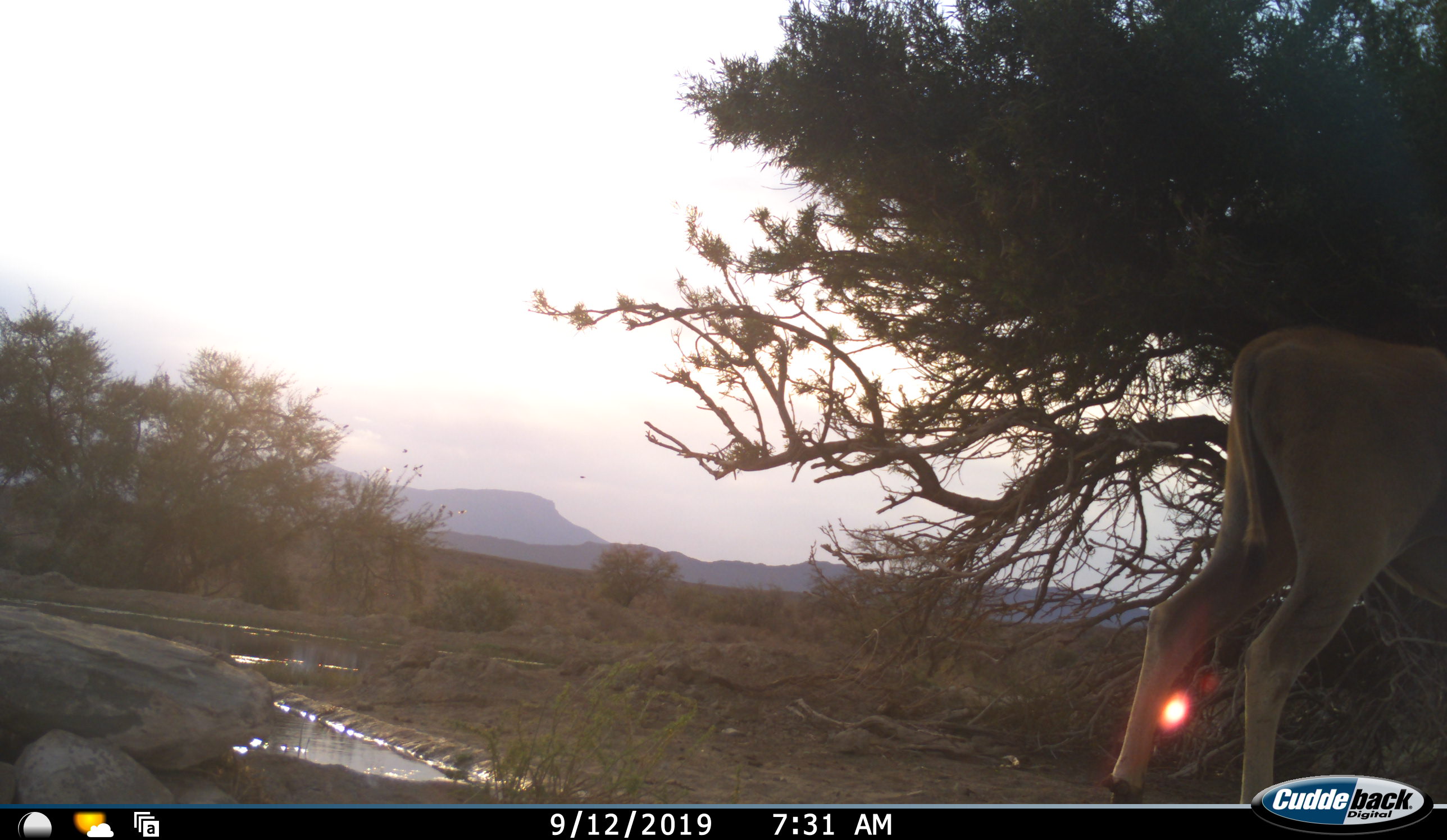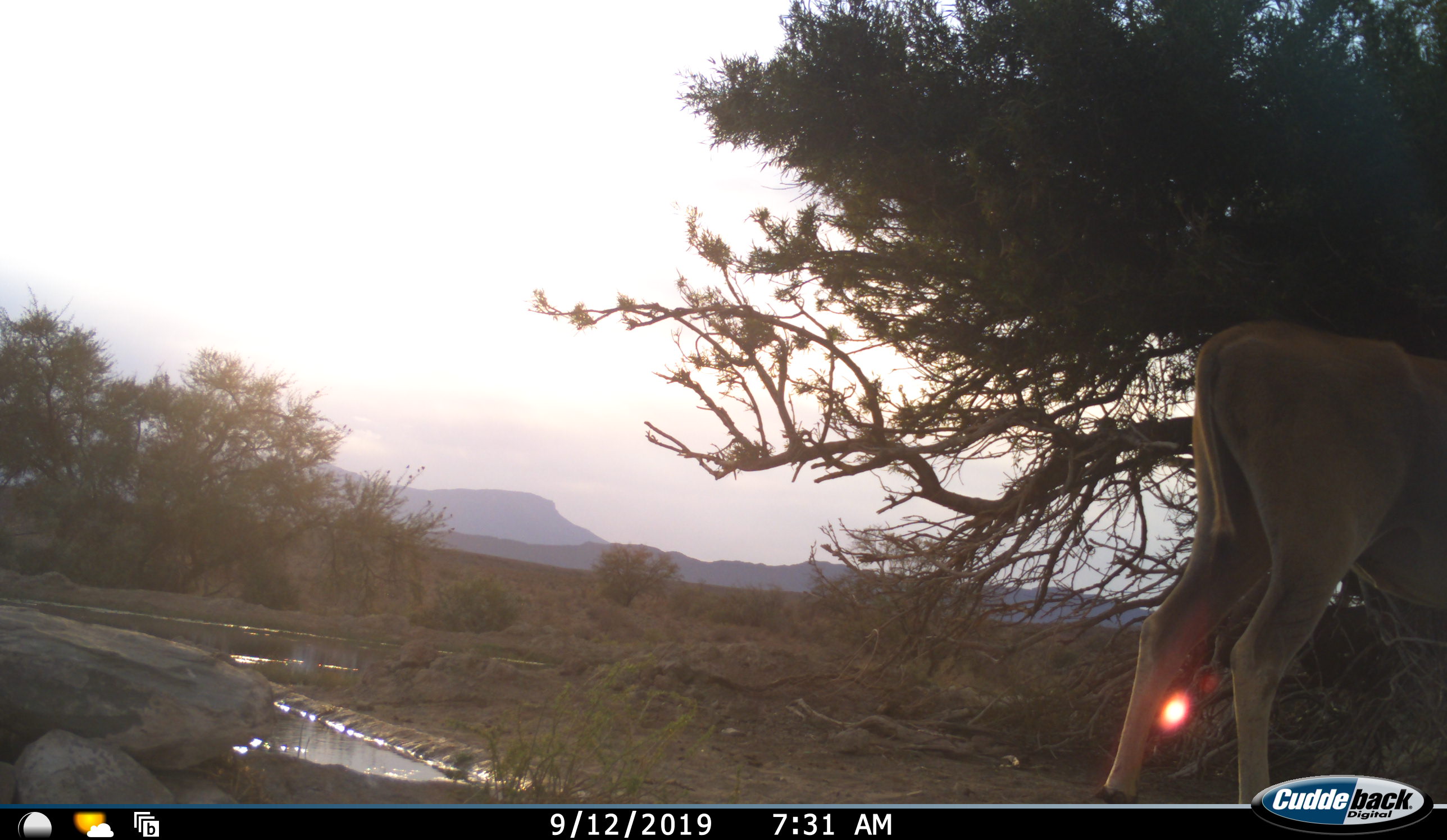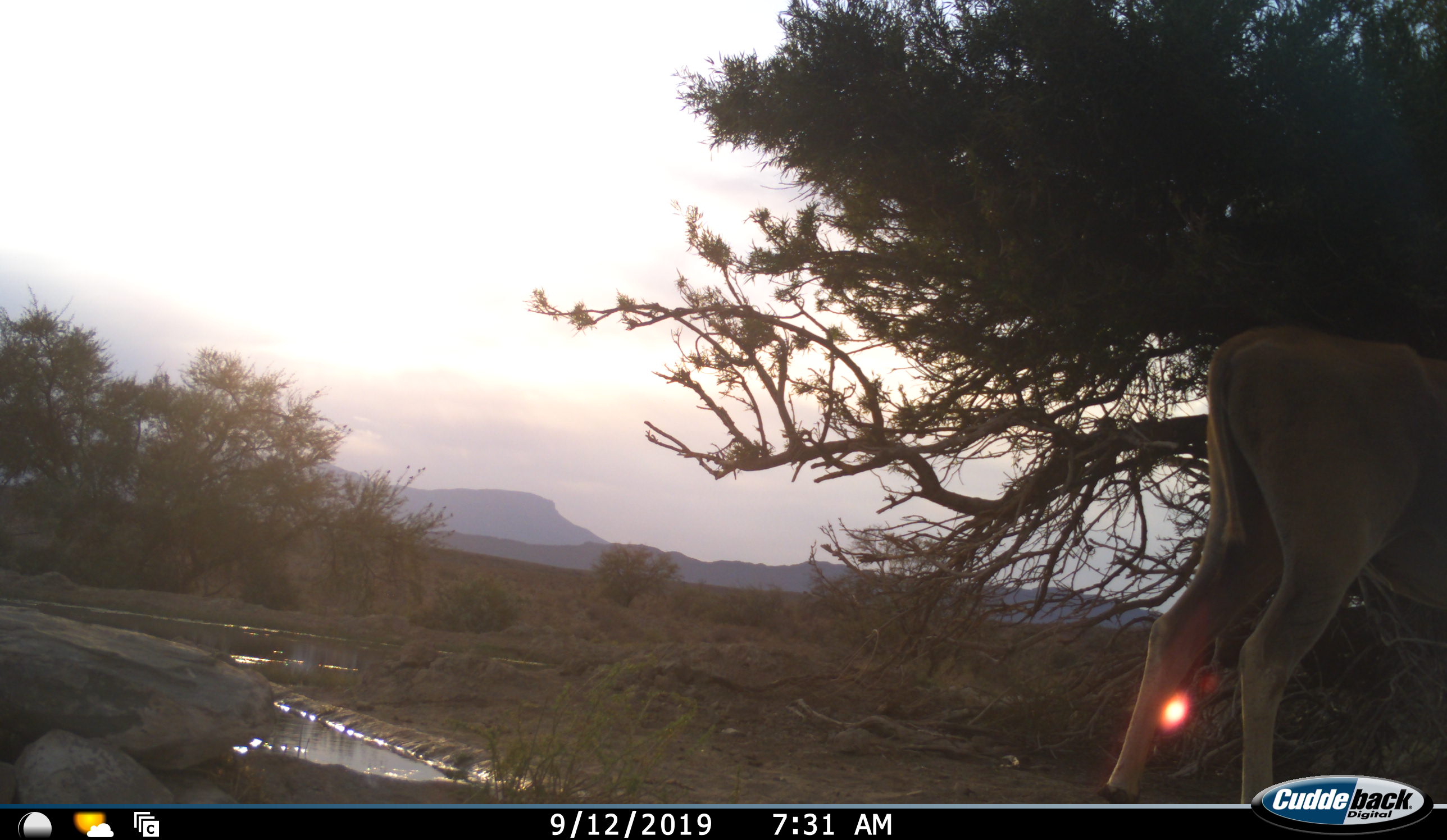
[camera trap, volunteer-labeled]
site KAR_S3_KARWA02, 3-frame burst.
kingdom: Animalia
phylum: Chordata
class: Mammalia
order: Artiodactyla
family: Bovidae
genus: Tragelaphus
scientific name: Tragelaphus oryx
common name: eland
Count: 1.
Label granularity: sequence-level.